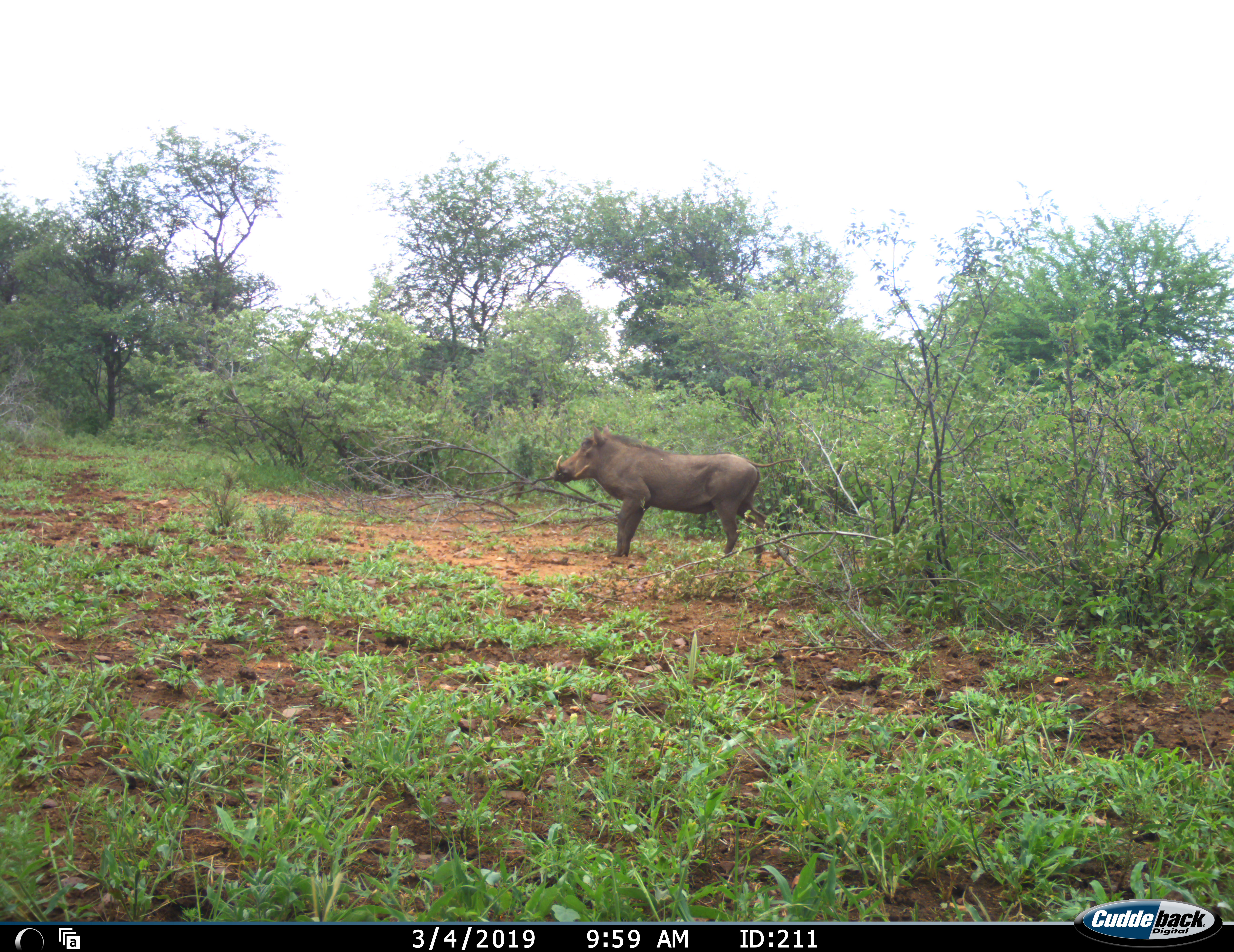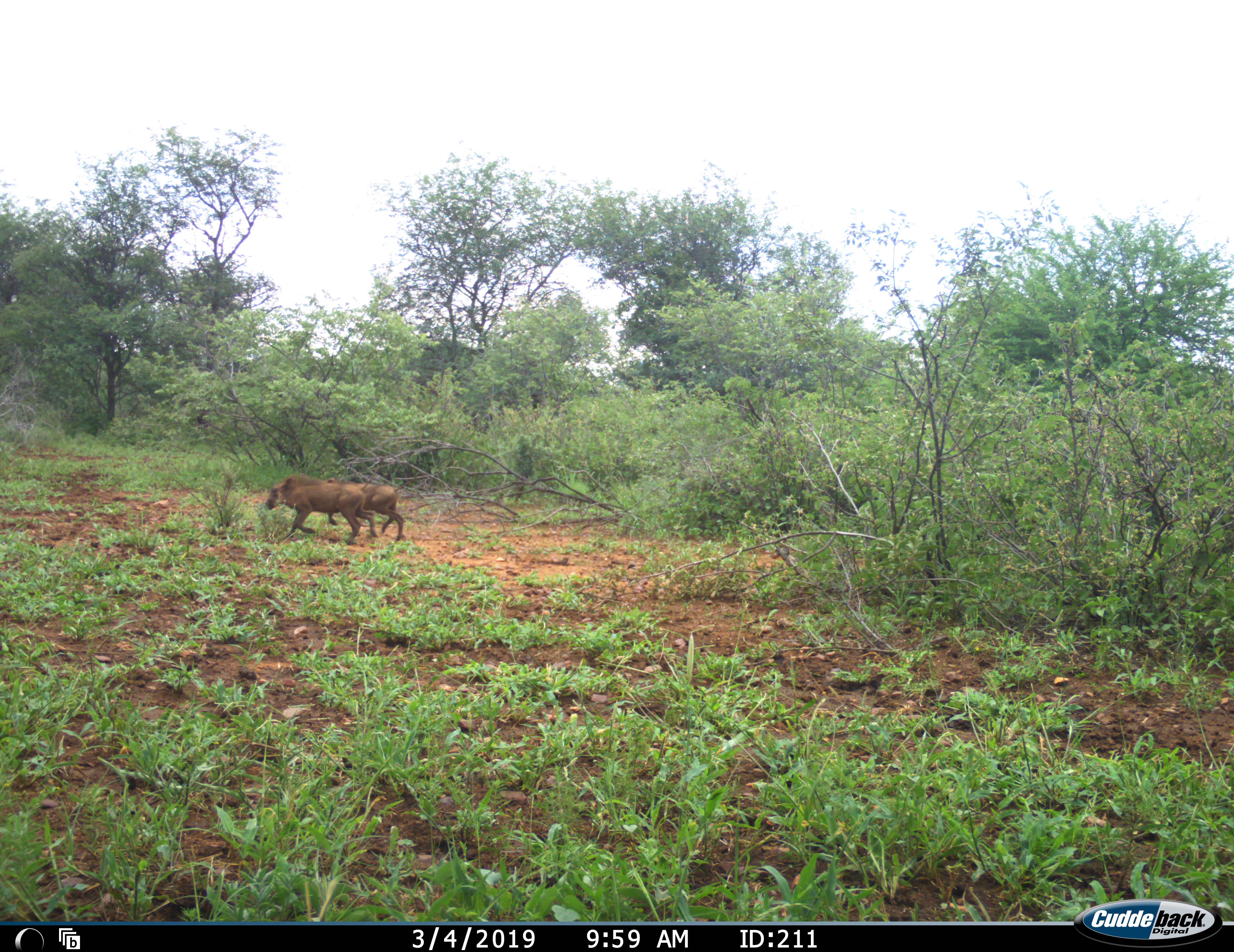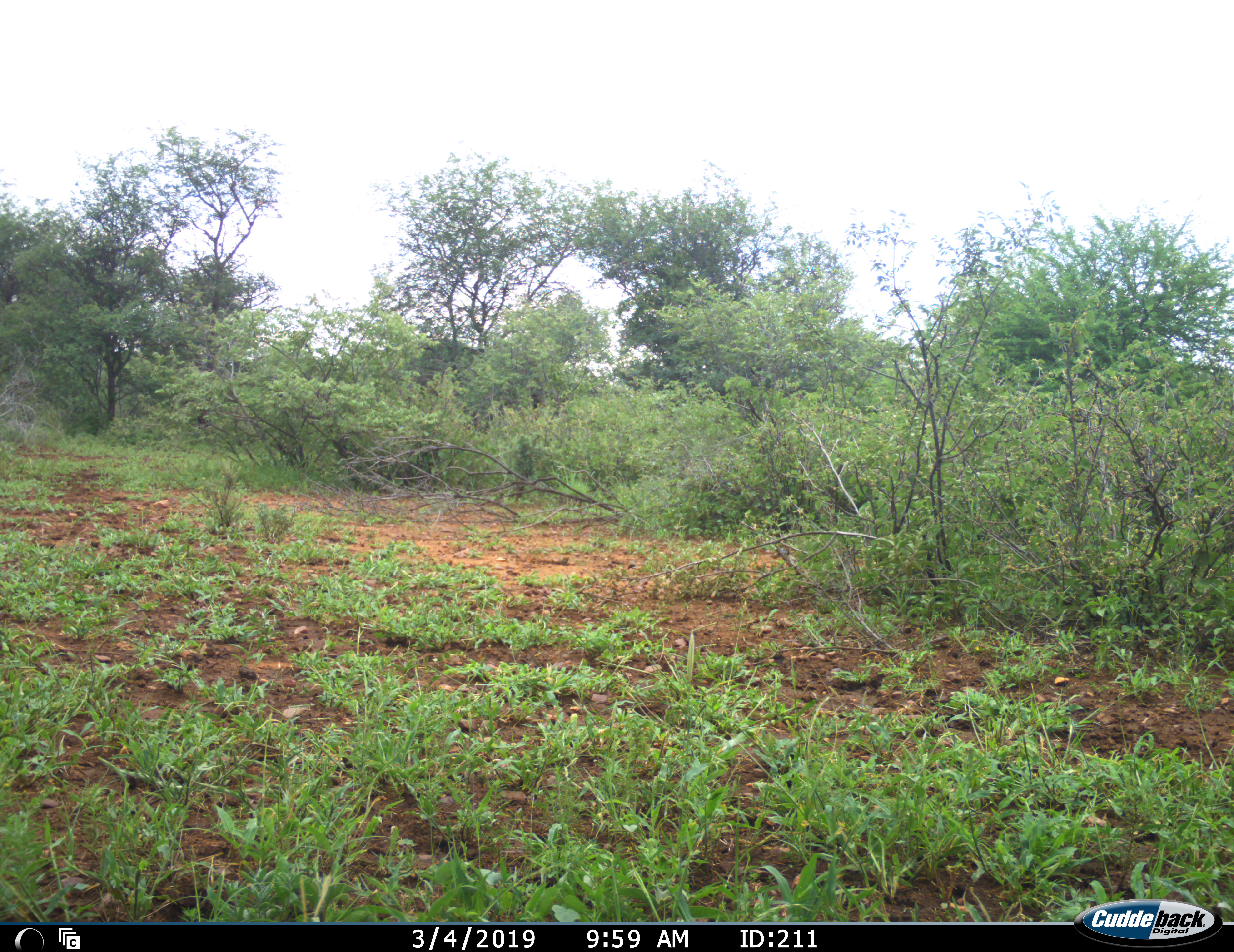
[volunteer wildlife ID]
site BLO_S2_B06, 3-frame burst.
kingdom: Animalia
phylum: Chordata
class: Mammalia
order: Artiodactyla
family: Suidae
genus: Phacochoerus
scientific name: Phacochoerus africanus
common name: warthog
Warthog (Phacochoerus africanus), count 3. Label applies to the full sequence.